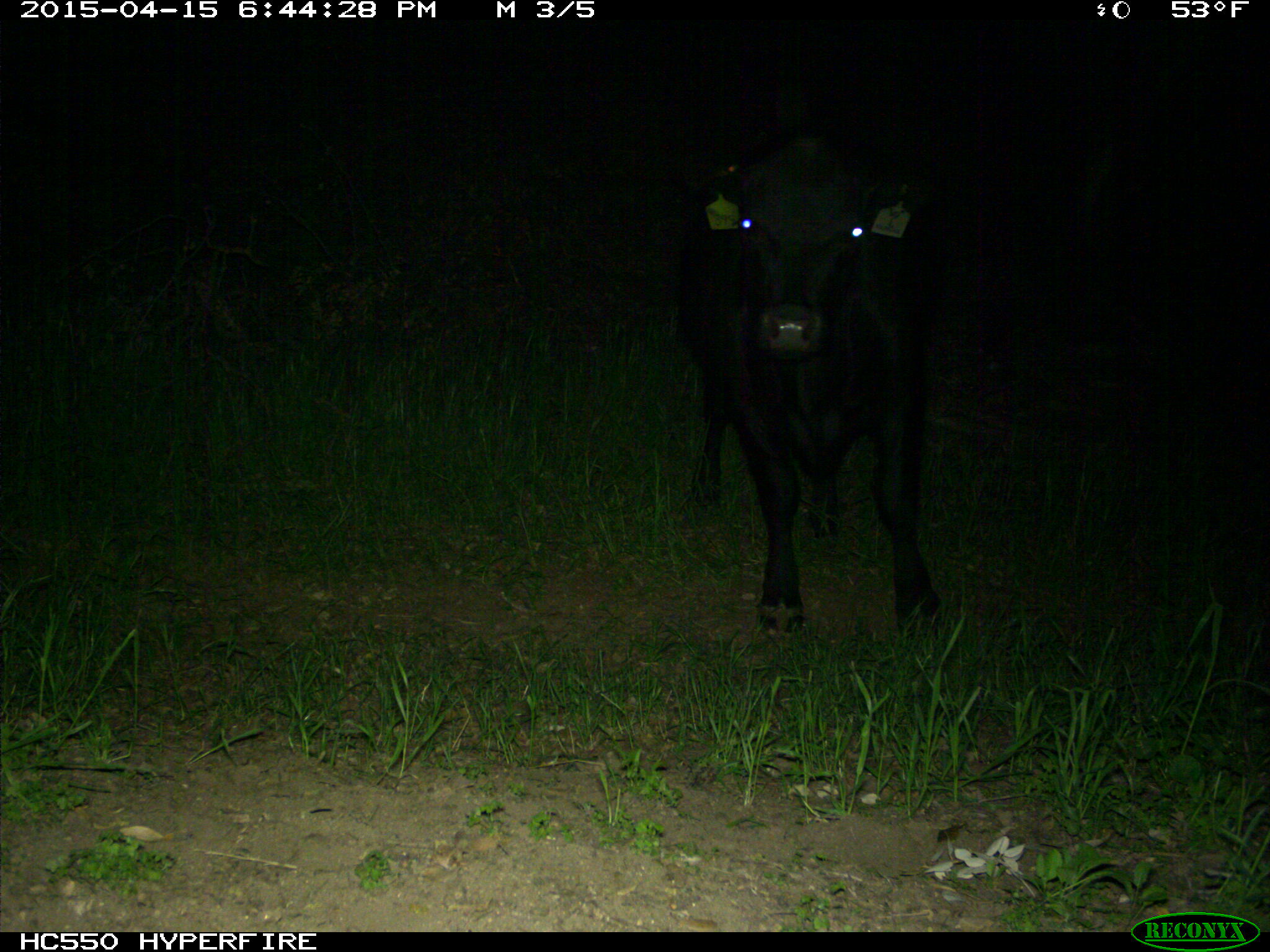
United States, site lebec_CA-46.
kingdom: Animalia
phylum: Chordata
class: Mammalia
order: Artiodactyla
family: Bovidae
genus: Bos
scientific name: Bos taurus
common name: domestic cow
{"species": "Bos taurus (domestic cow)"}